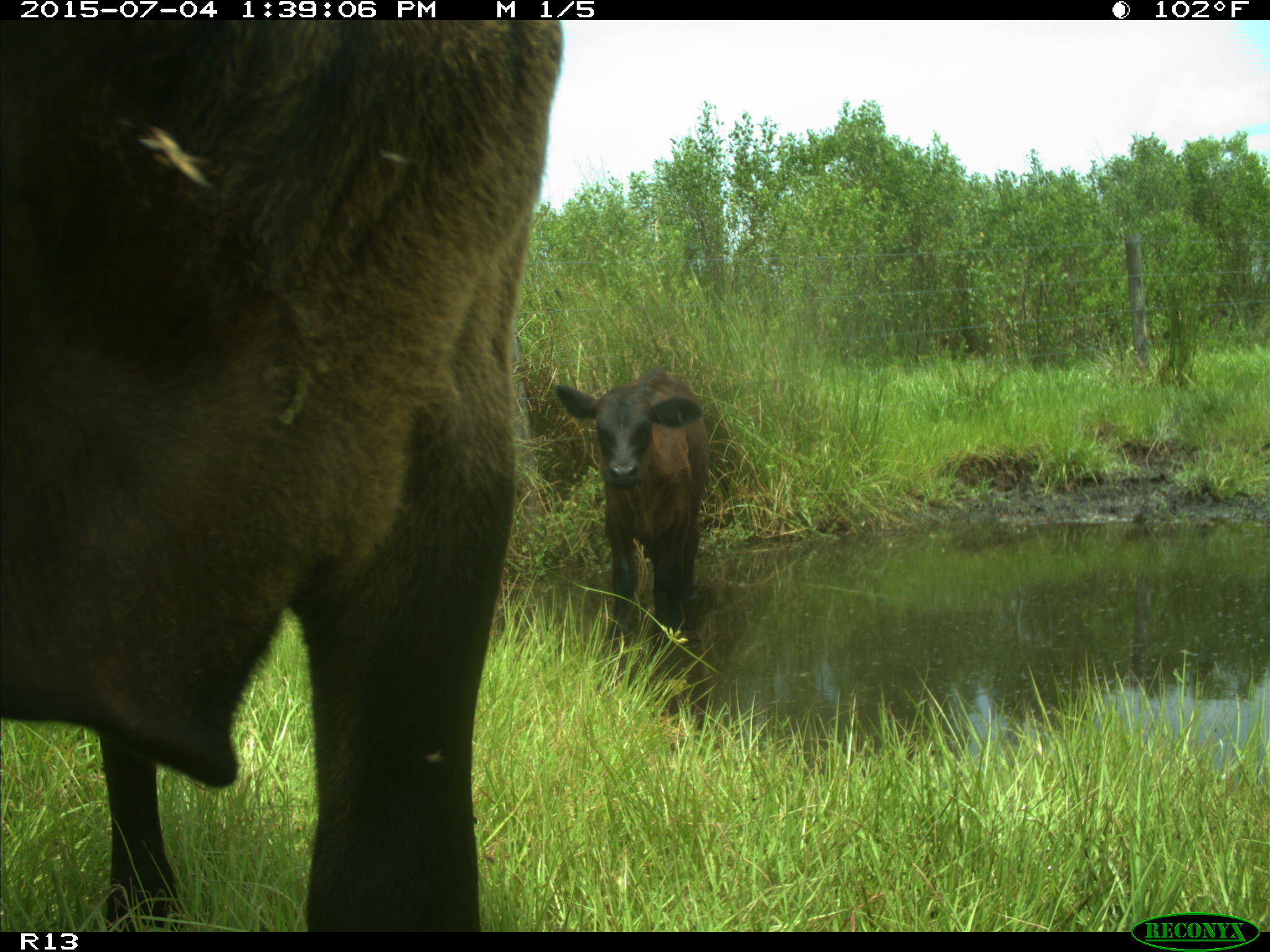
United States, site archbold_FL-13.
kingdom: Animalia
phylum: Chordata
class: Mammalia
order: Artiodactyla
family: Bovidae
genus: Bos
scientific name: Bos taurus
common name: domestic cow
Bos taurus (domestic cow).